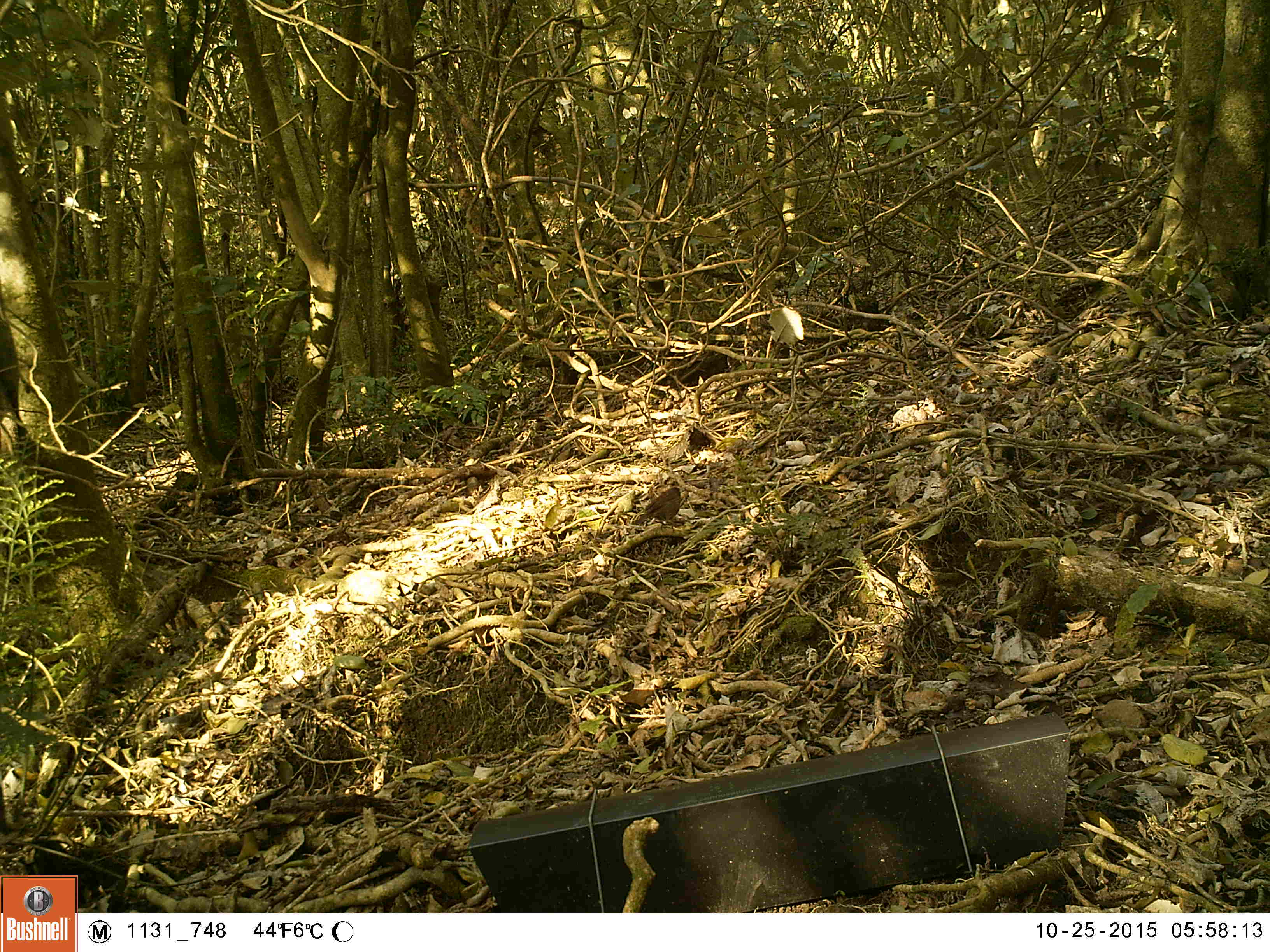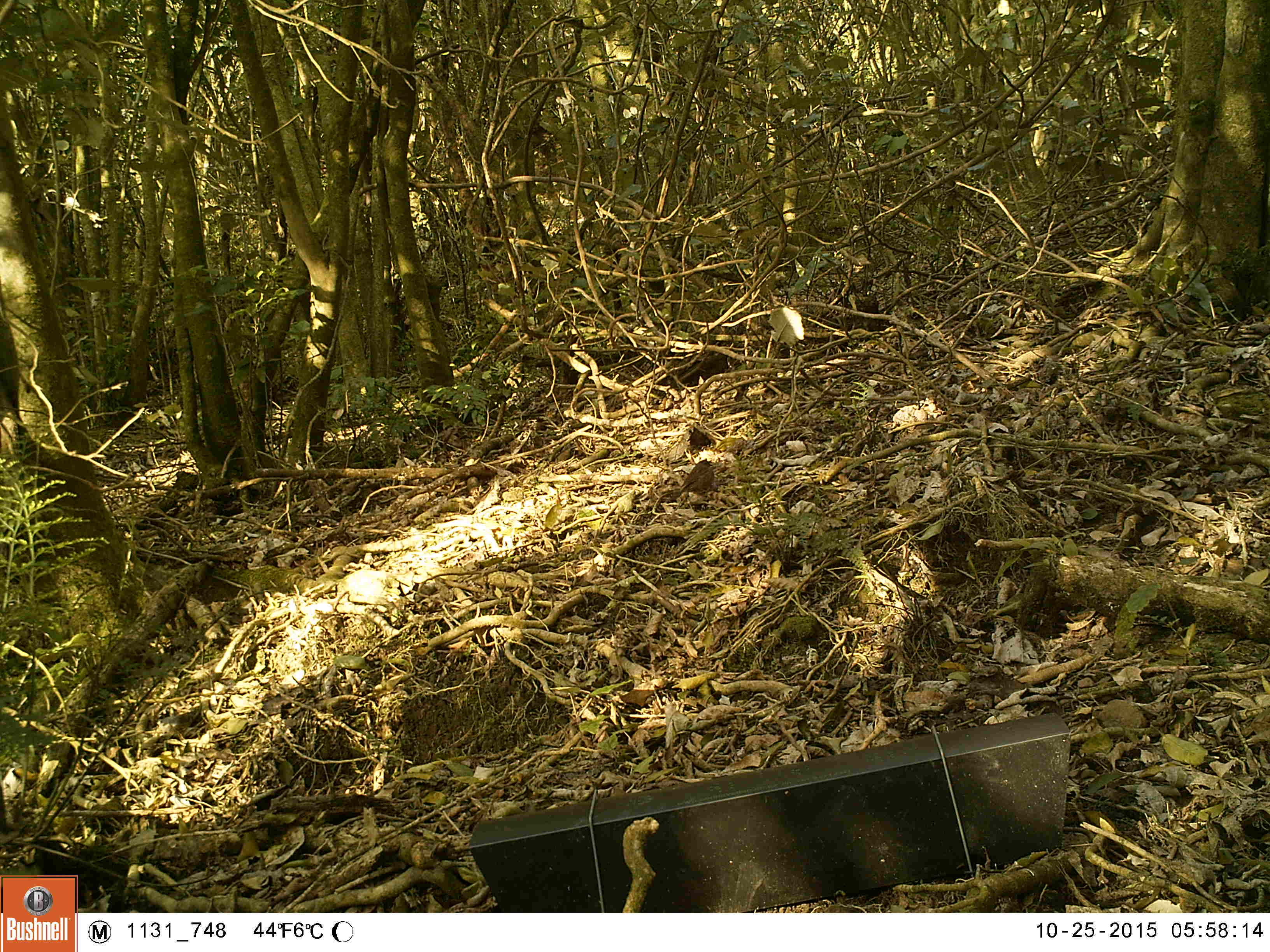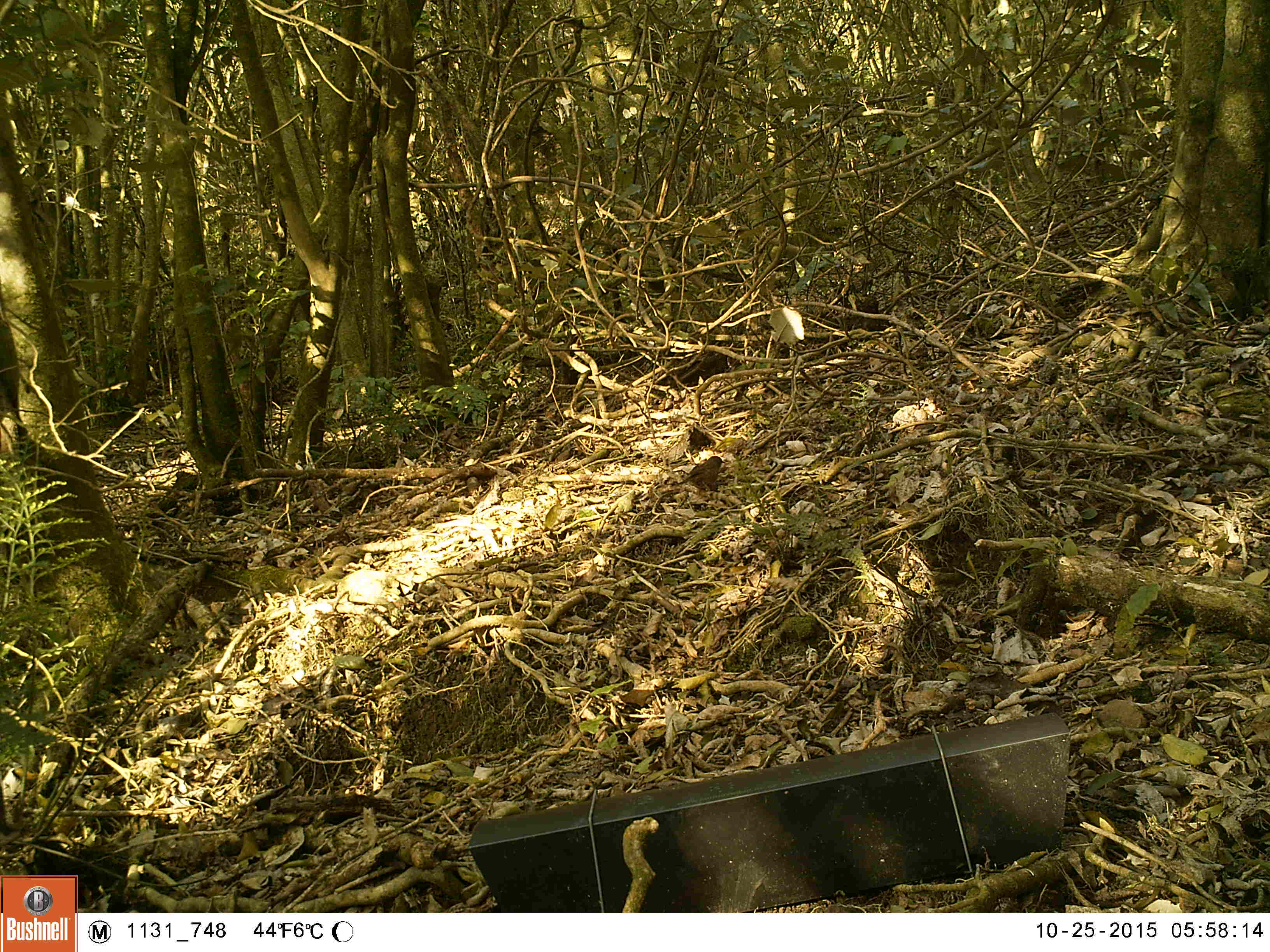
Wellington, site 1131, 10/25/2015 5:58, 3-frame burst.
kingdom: Animalia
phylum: Chordata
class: Aves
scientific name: Aves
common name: bird